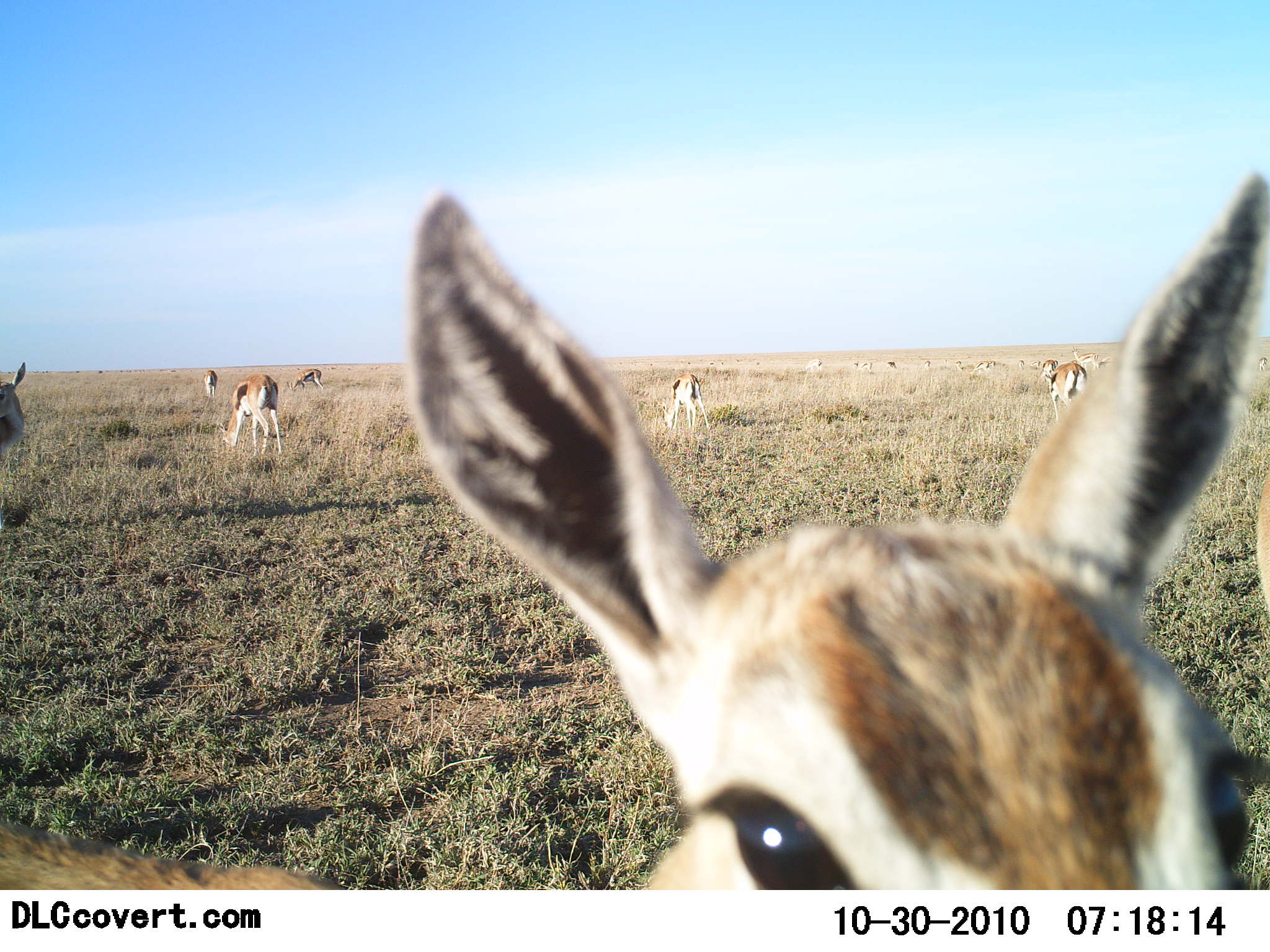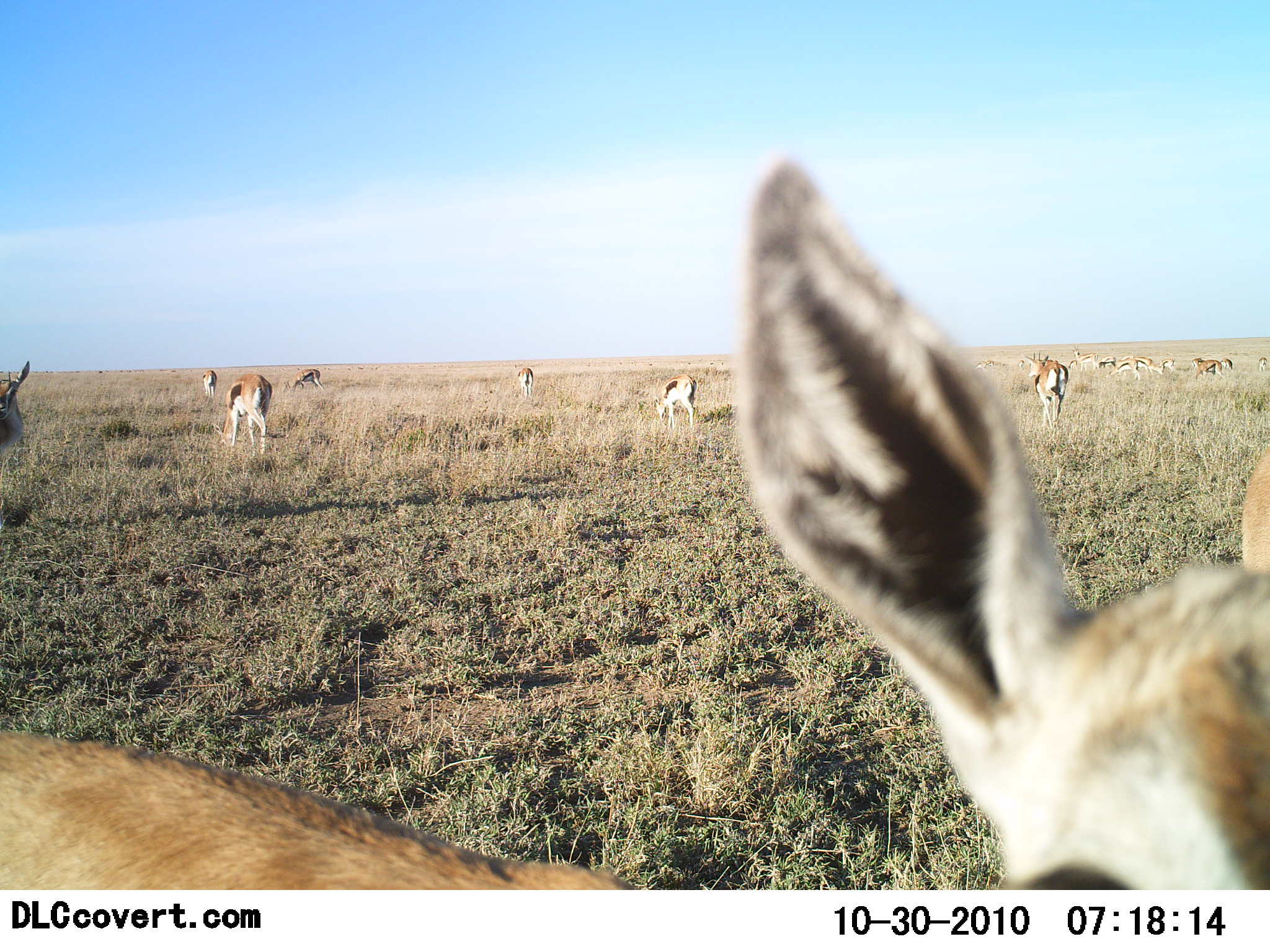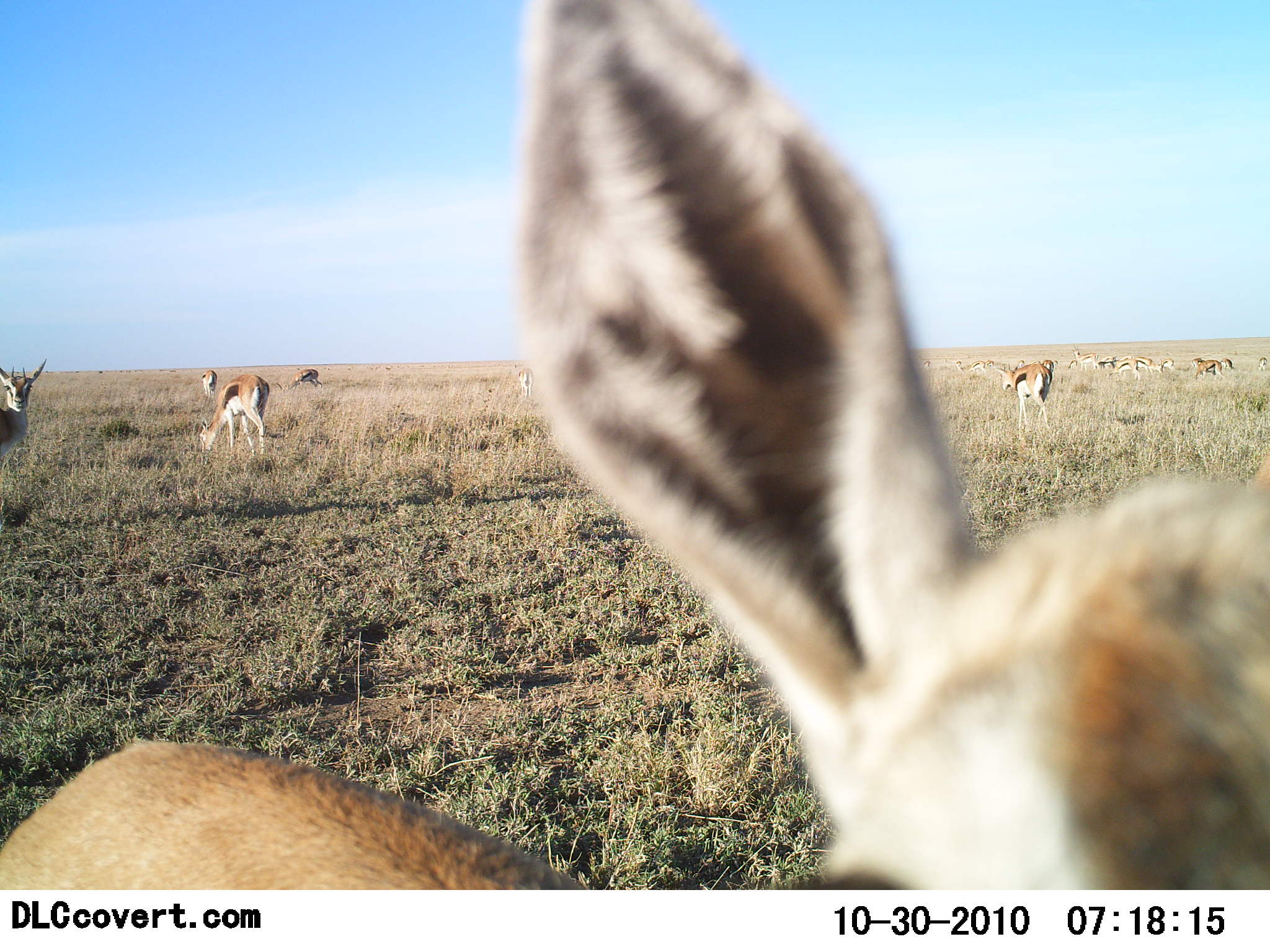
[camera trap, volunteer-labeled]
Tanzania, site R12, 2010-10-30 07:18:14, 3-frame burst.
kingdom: Animalia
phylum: Chordata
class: Mammalia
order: Artiodactyla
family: Bovidae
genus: Eudorcas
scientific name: Eudorcas thomsonii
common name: thomson's gazelle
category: gazellethomsons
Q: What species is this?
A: Gazellethomsons (thomson's gazelle) (Eudorcas thomsonii).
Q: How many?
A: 11-50.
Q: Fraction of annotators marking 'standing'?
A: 53%.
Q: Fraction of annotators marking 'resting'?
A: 0%.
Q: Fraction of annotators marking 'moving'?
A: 24%.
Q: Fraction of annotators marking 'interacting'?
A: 0%.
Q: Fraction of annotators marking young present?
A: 0%.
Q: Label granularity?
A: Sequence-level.